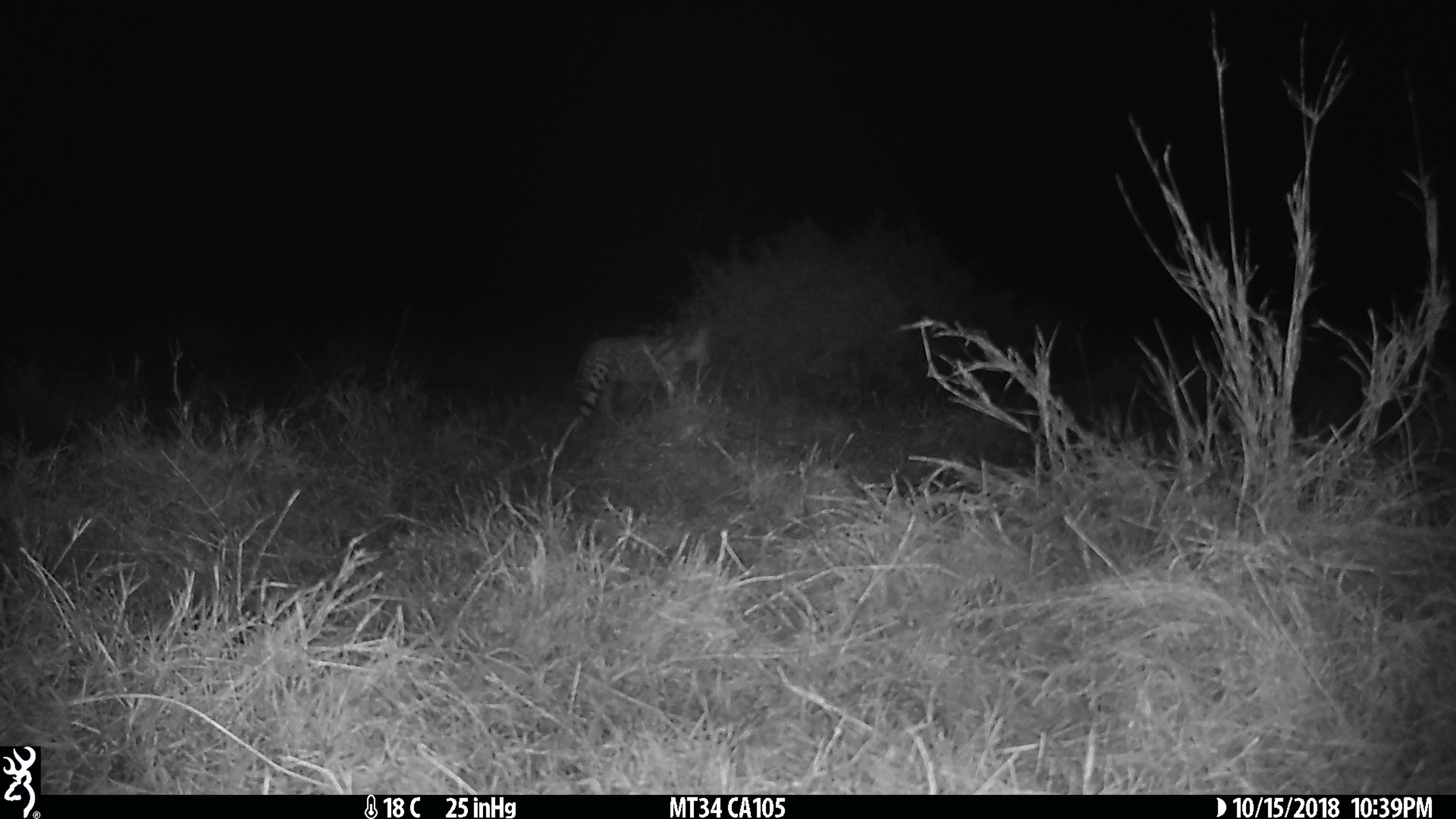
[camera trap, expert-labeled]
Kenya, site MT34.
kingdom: Animalia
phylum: Chordata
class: Mammalia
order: Carnivora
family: Felidae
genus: Leptailurus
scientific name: Leptailurus serval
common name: serval